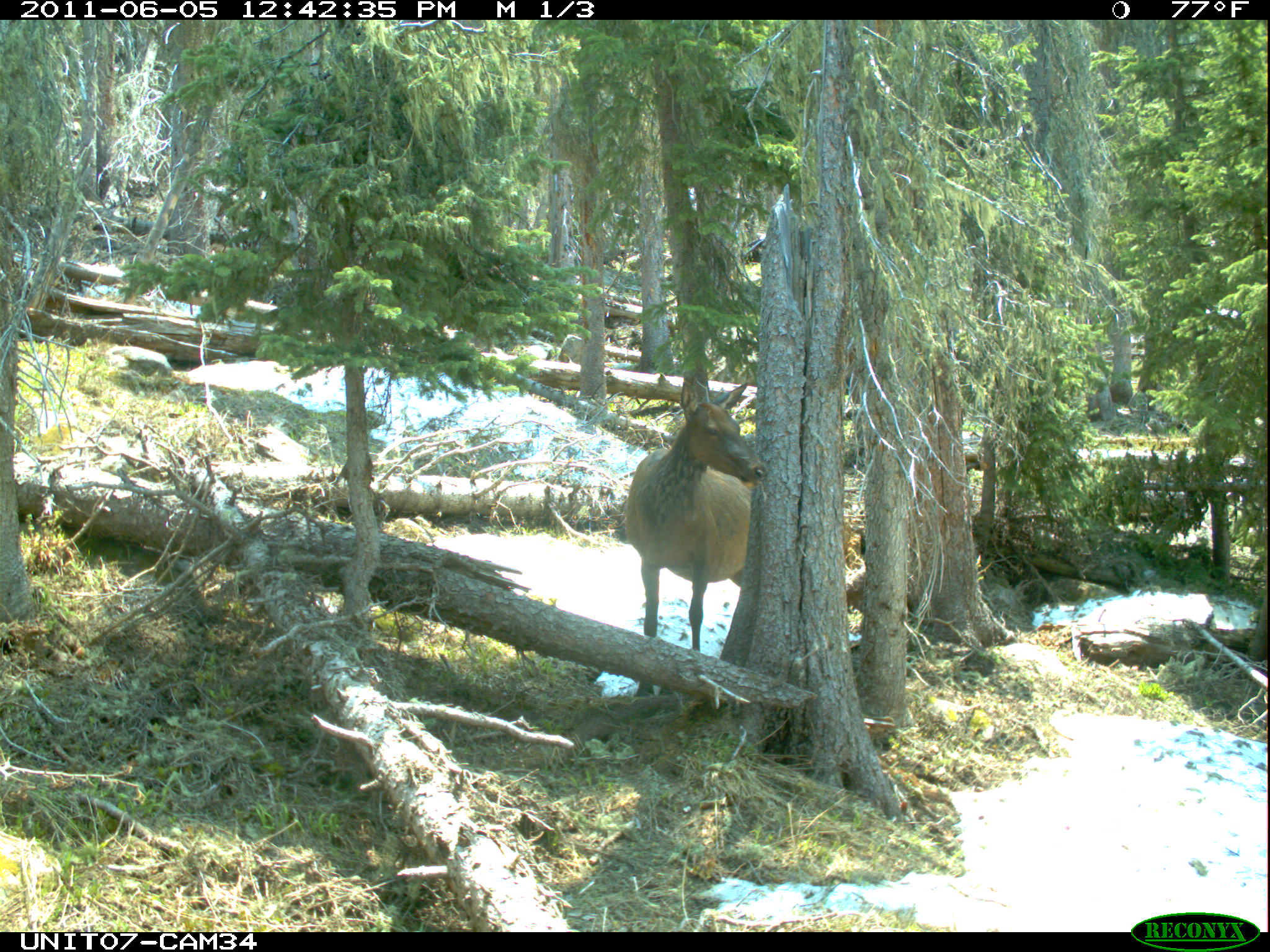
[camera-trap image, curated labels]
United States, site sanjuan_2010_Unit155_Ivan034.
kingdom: Animalia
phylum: Chordata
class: Mammalia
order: Artiodactyla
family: Cervidae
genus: Cervus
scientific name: Cervus elaphus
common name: red deer